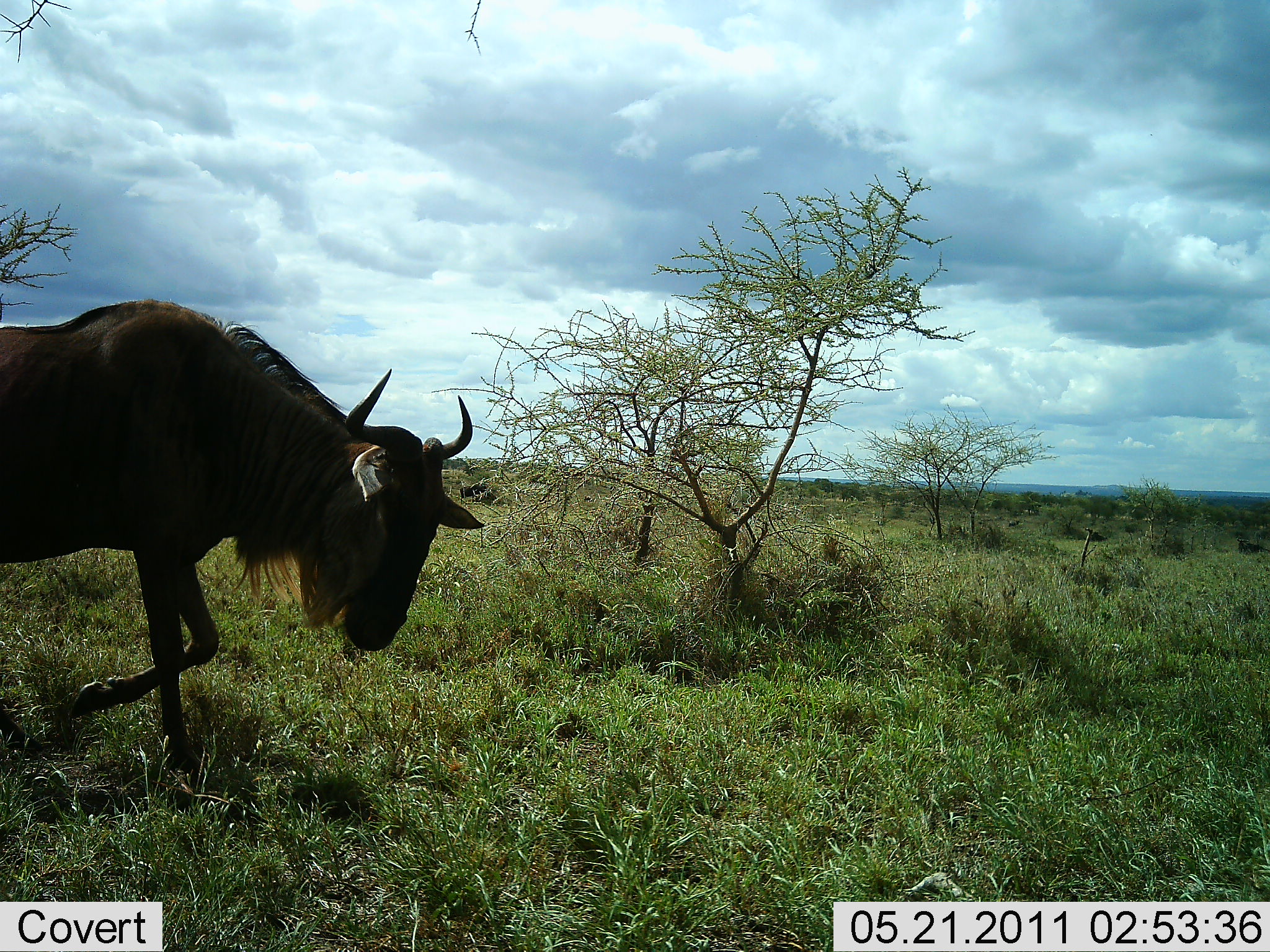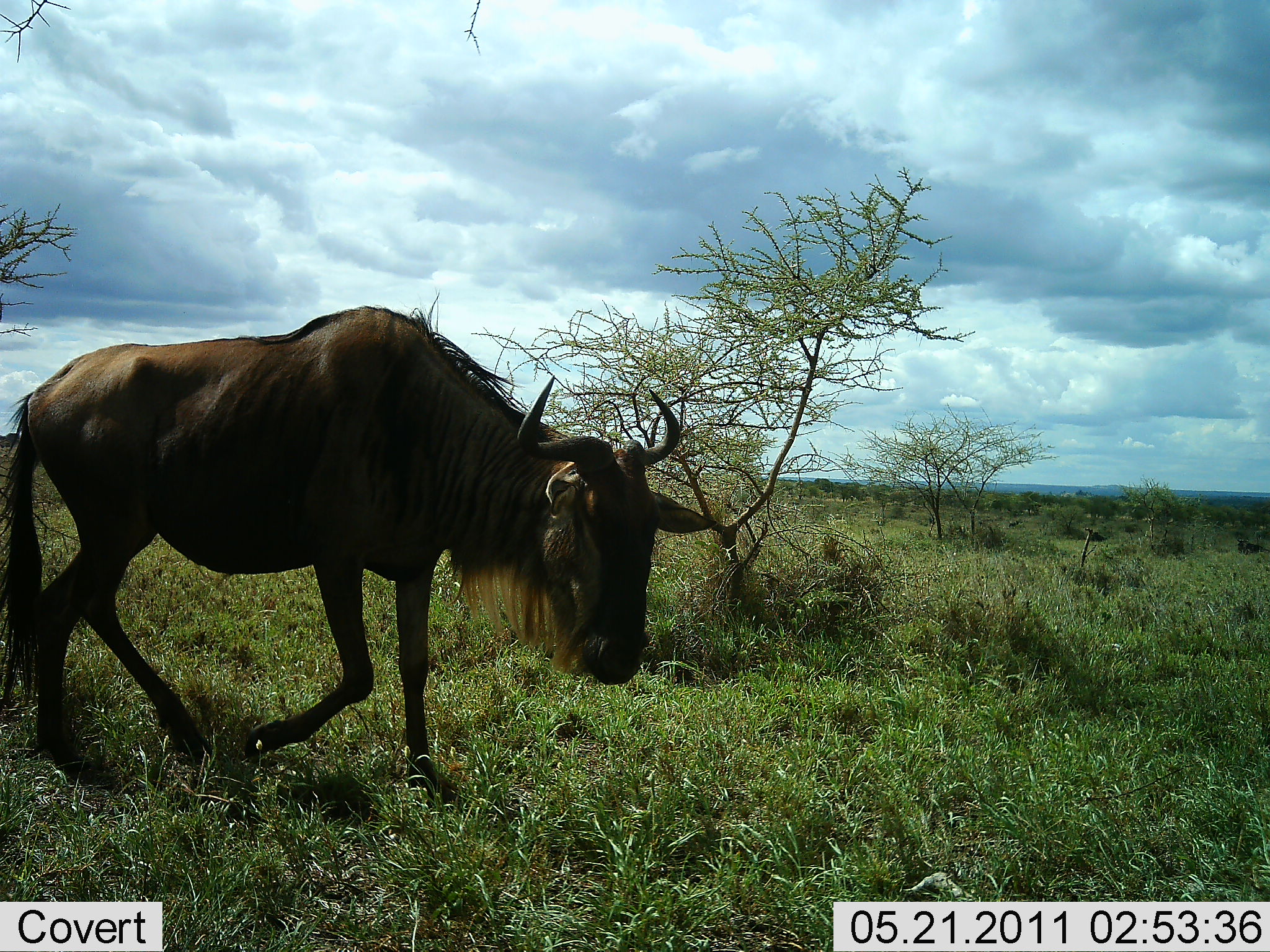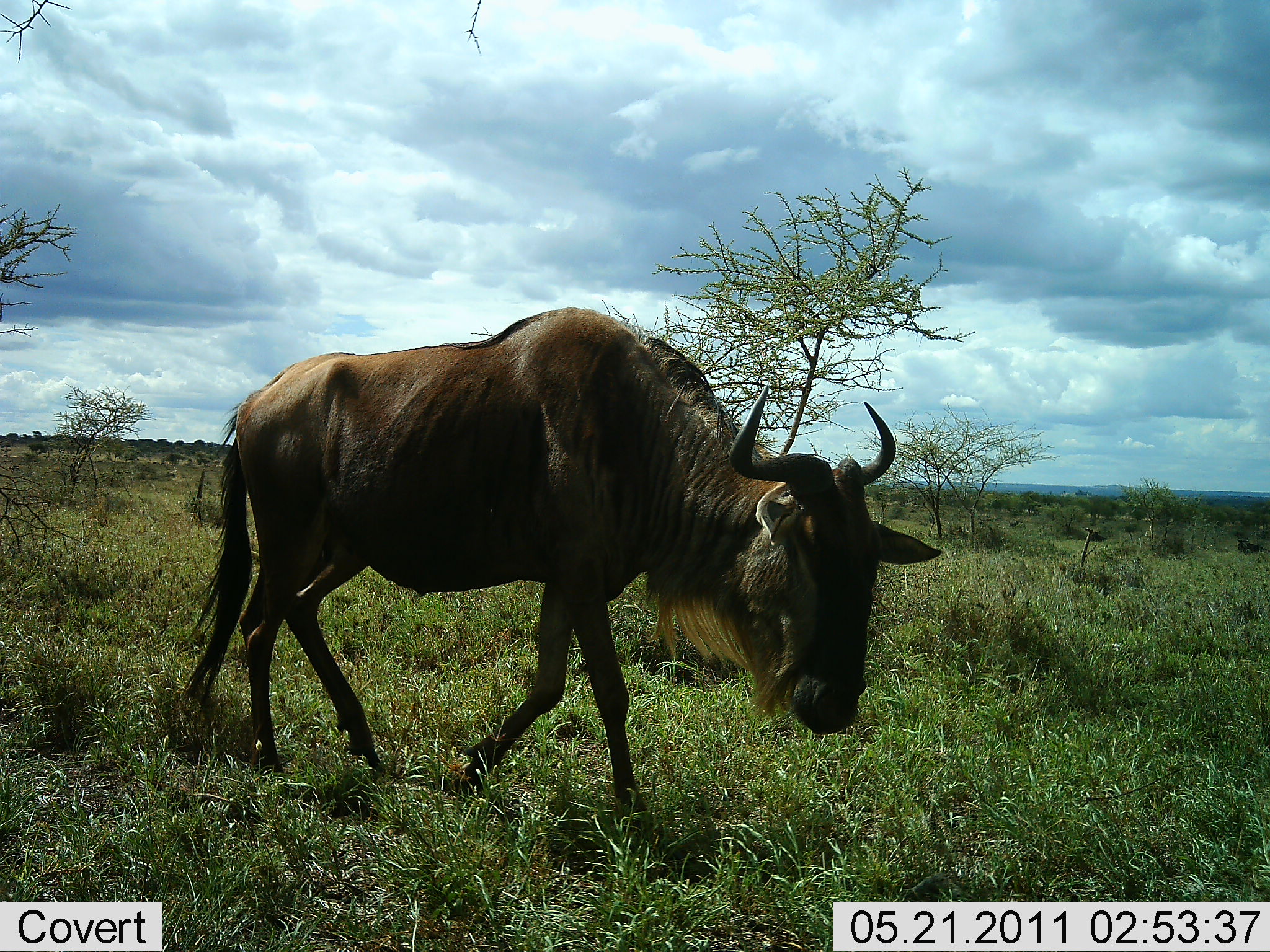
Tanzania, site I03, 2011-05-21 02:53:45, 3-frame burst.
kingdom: Animalia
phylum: Chordata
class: Mammalia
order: Artiodactyla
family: Bovidae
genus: Connochaetes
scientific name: Connochaetes taurinus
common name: blue wildebeest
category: wildebeest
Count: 1.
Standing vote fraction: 23%.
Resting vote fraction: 0%.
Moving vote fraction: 92%.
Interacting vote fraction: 0%.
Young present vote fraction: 0%.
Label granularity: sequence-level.